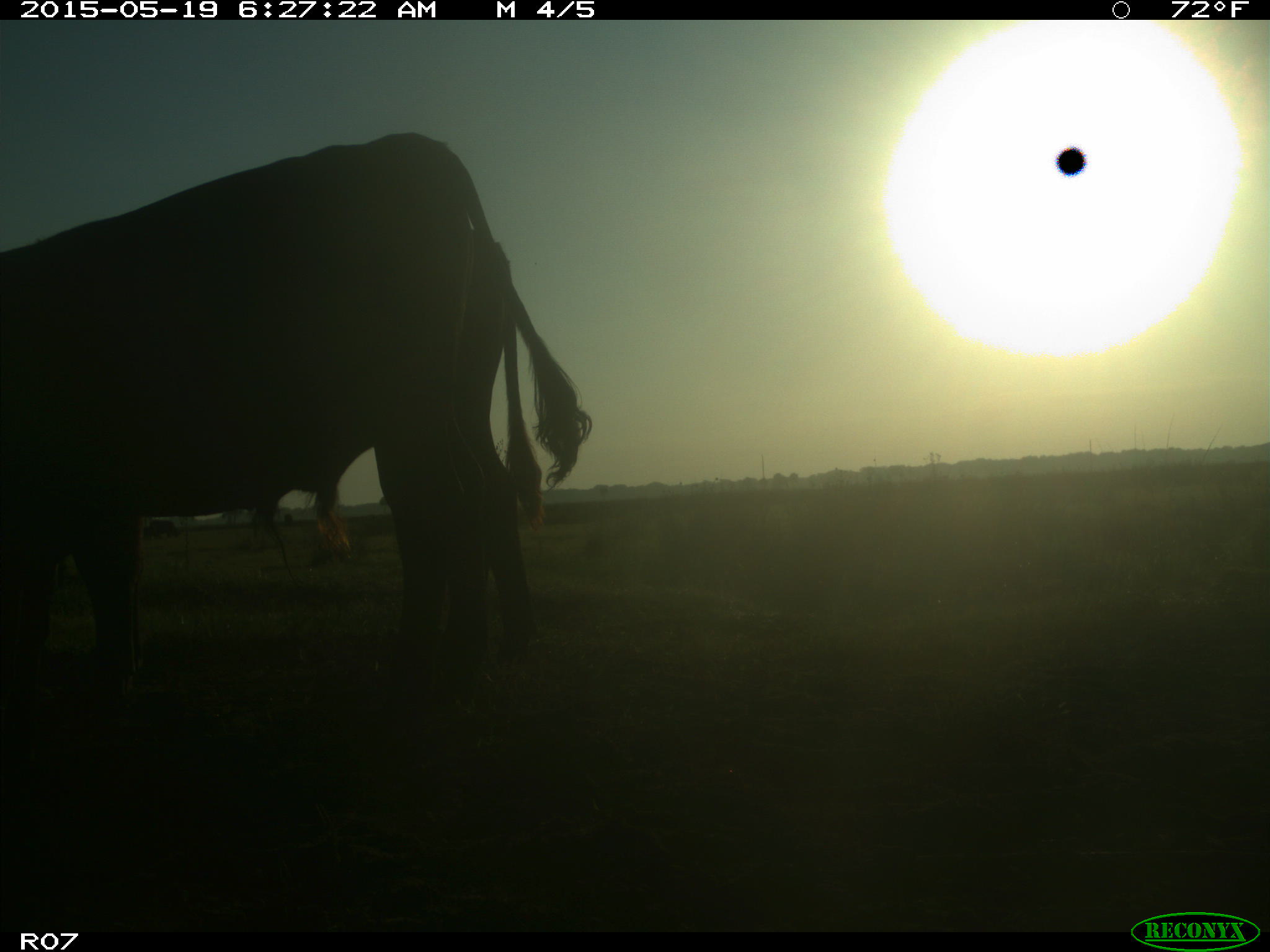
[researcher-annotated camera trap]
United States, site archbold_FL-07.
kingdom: Animalia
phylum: Chordata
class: Mammalia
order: Artiodactyla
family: Bovidae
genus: Bos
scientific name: Bos taurus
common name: domestic cow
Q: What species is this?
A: Bos taurus (domestic cow).